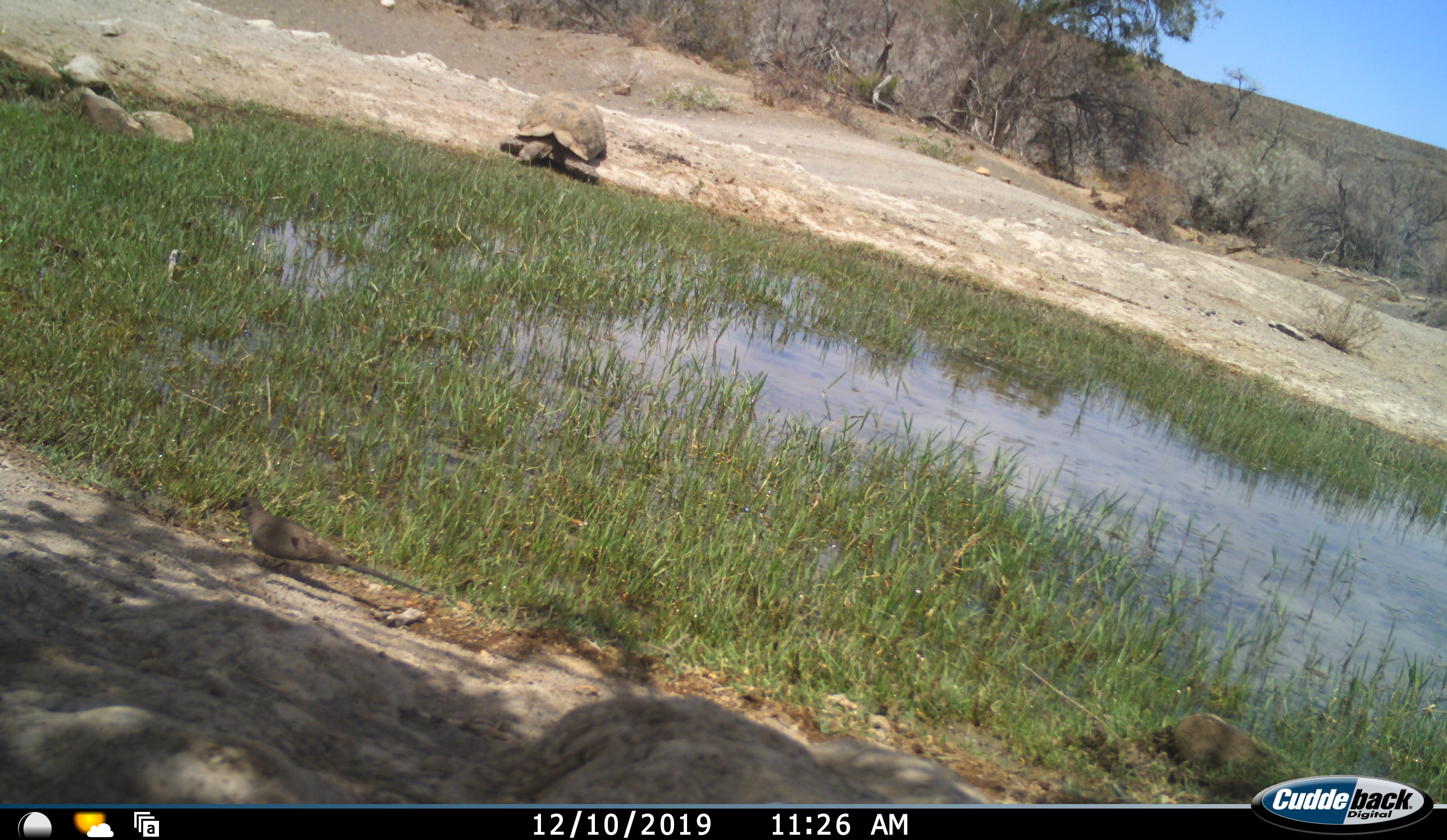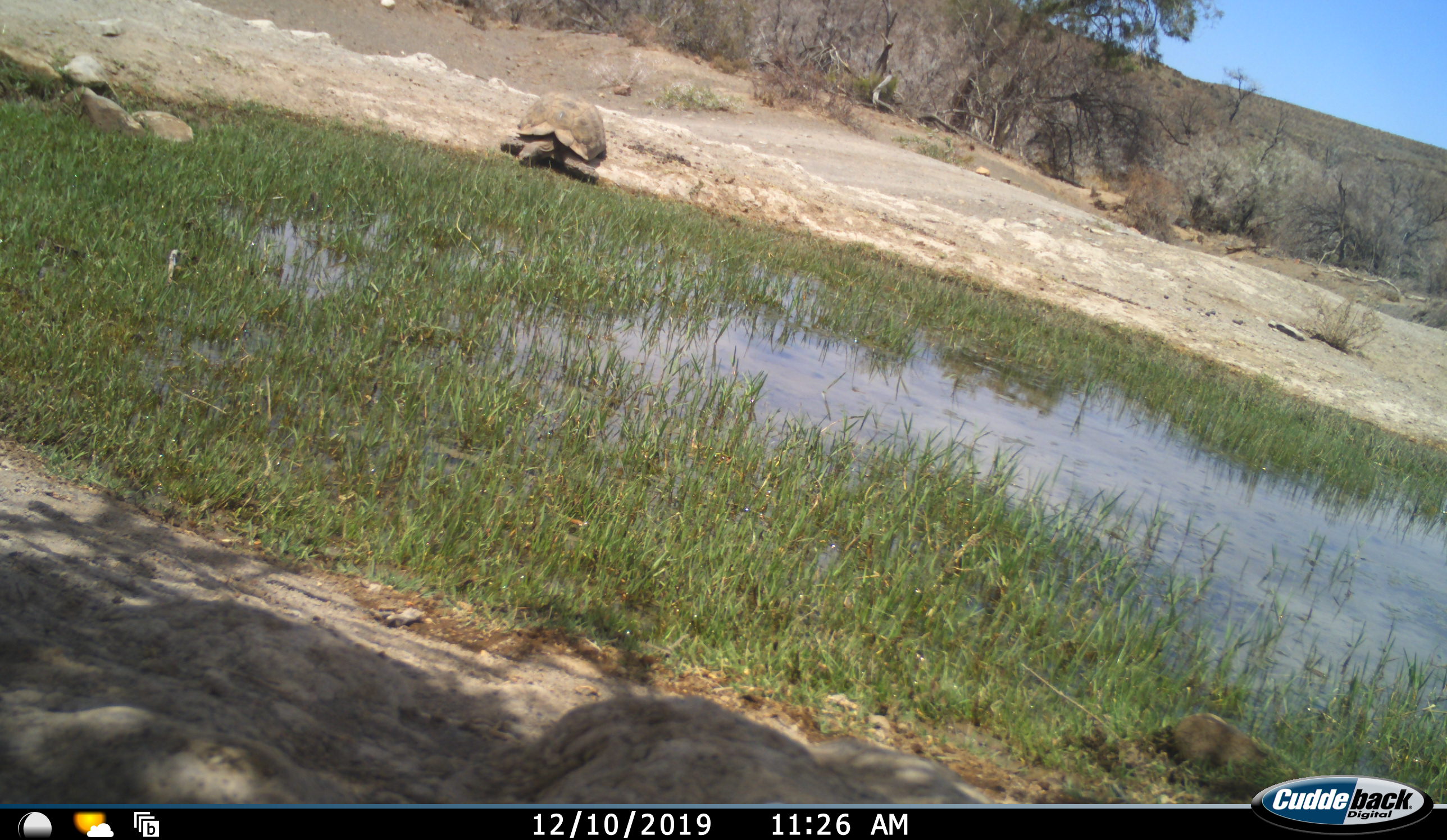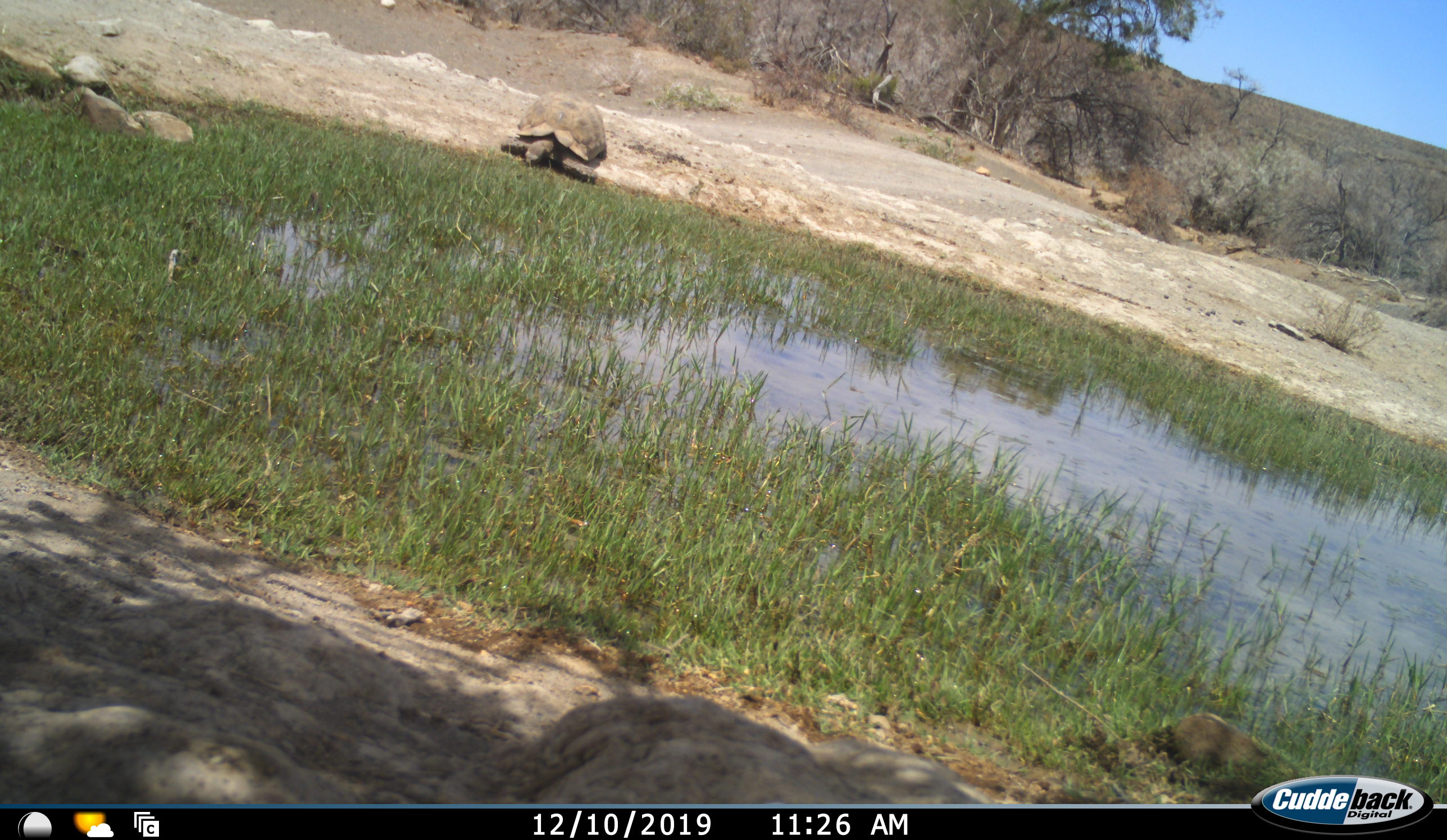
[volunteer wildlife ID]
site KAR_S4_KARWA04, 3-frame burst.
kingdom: Animalia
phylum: Chordata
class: Reptilia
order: Testudines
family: Testudinidae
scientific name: Testudinidae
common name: tortoise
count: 1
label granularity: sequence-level